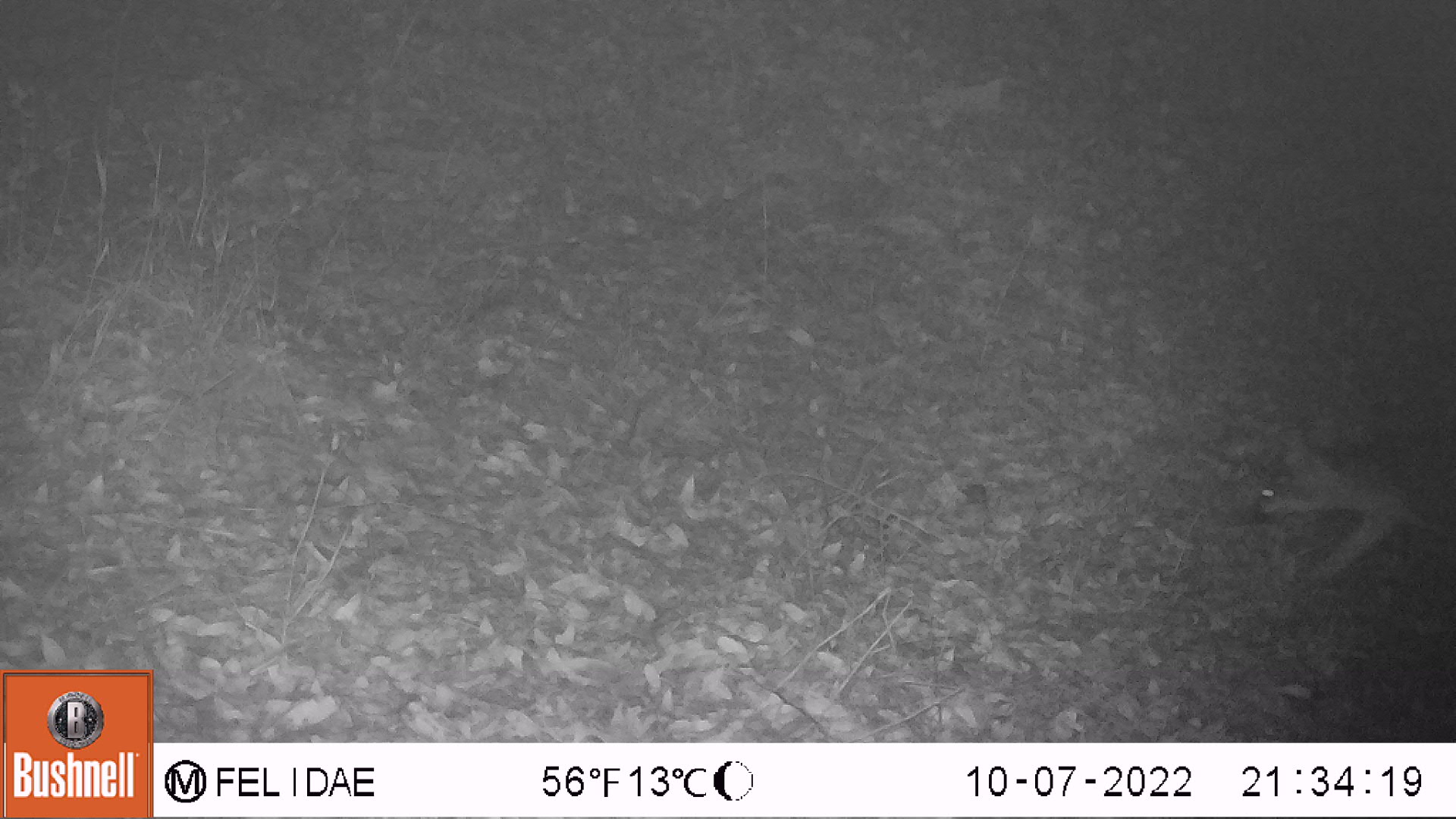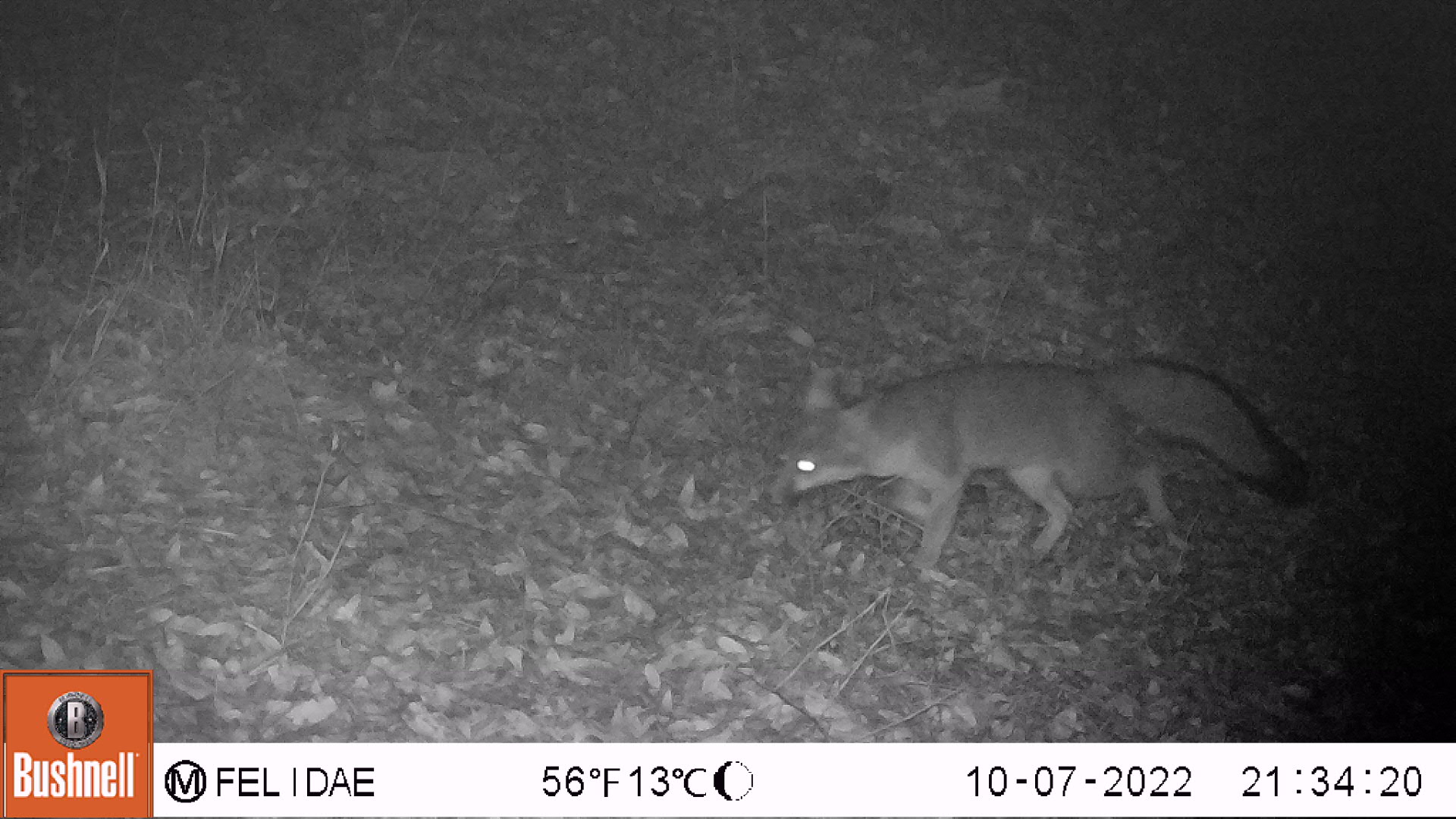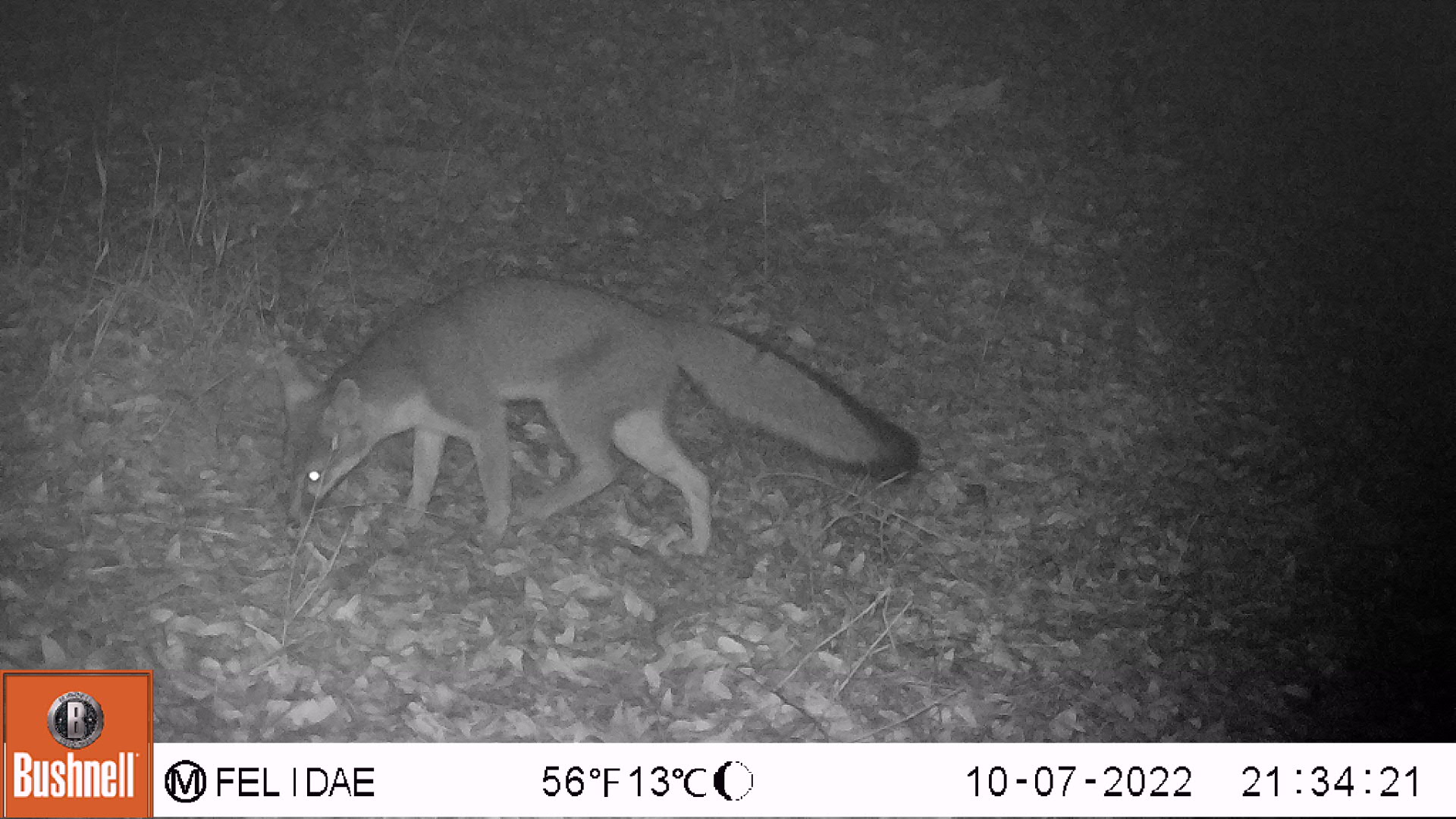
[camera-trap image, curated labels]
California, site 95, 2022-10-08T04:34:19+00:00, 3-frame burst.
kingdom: Animalia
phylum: Chordata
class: Mammalia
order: Carnivora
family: Canidae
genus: Urocyon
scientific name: Urocyon cinereoargenteus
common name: gray fox